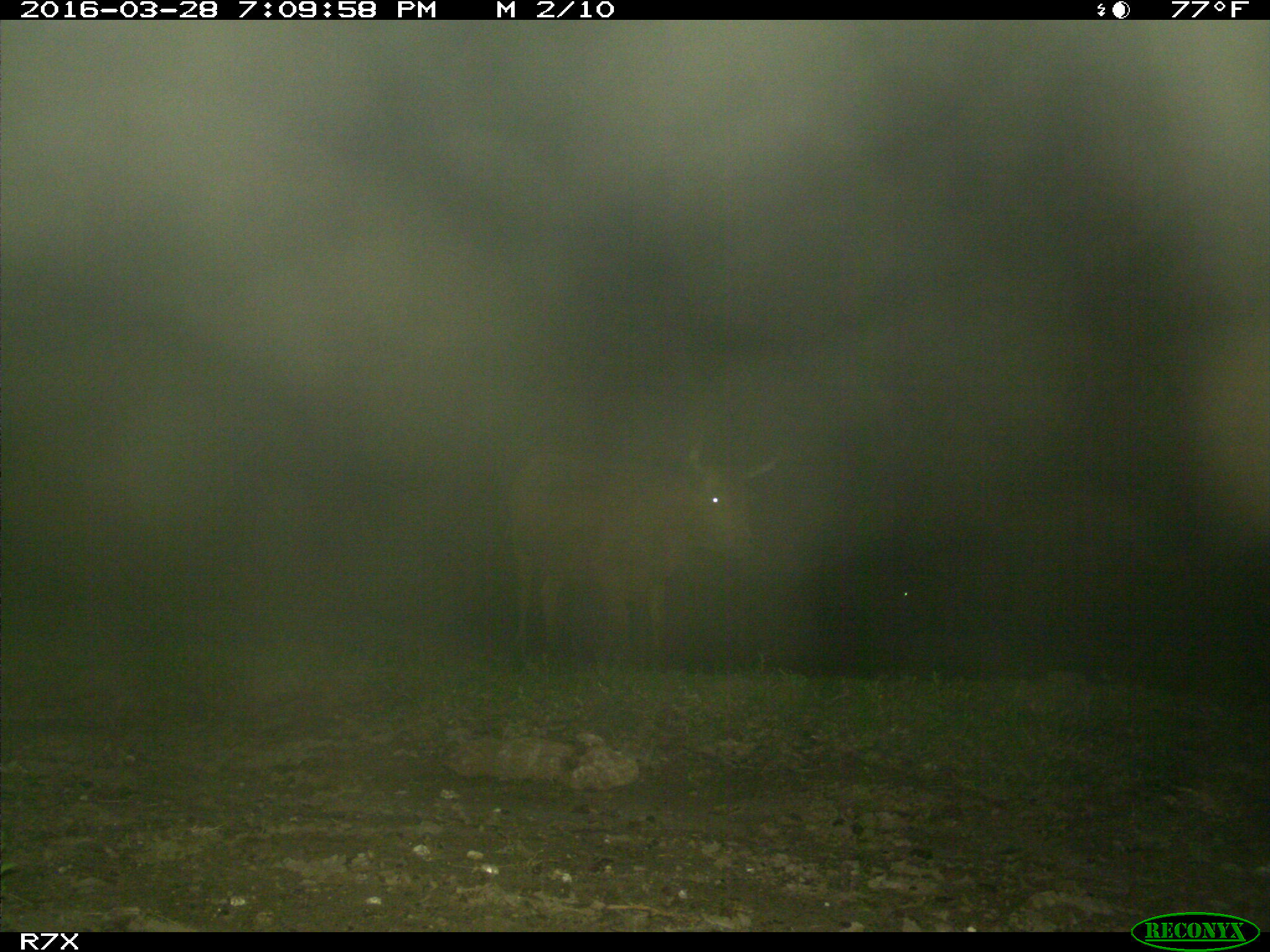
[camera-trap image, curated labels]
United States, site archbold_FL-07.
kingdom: Animalia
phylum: Chordata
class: Mammalia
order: Artiodactyla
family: Bovidae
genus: Bos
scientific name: Bos taurus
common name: domestic cow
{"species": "Bos taurus (domestic cow)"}